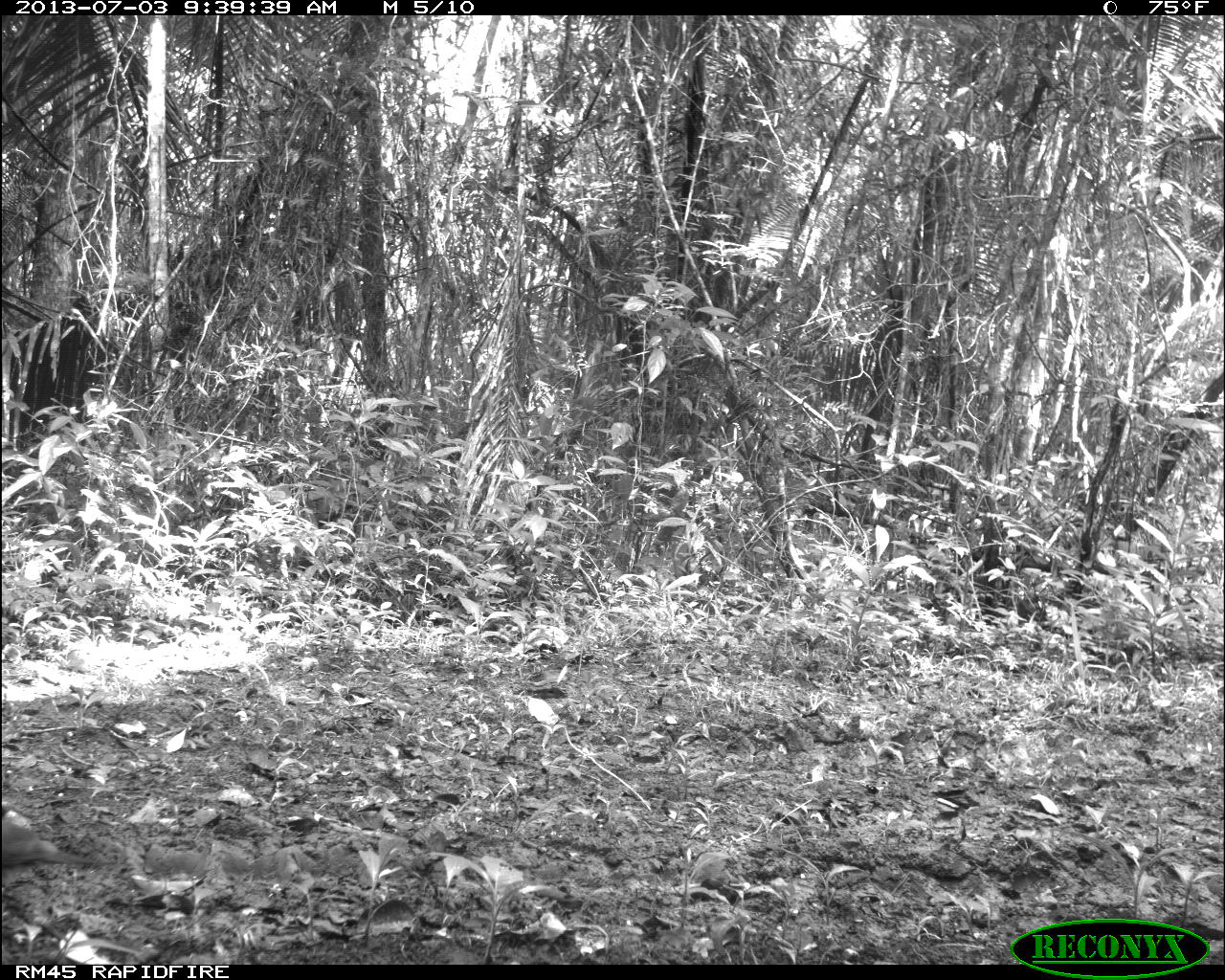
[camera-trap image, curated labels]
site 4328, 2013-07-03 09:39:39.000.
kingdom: Animalia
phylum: Chordata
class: Aves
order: Columbiformes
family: Columbidae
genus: Leptotila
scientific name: Leptotila plumbeiceps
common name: gray-headed dove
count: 1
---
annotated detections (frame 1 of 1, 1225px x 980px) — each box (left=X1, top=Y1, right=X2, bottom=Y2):
leptotila plumbeiceps: (left=2, top=802, right=96, bottom=885)